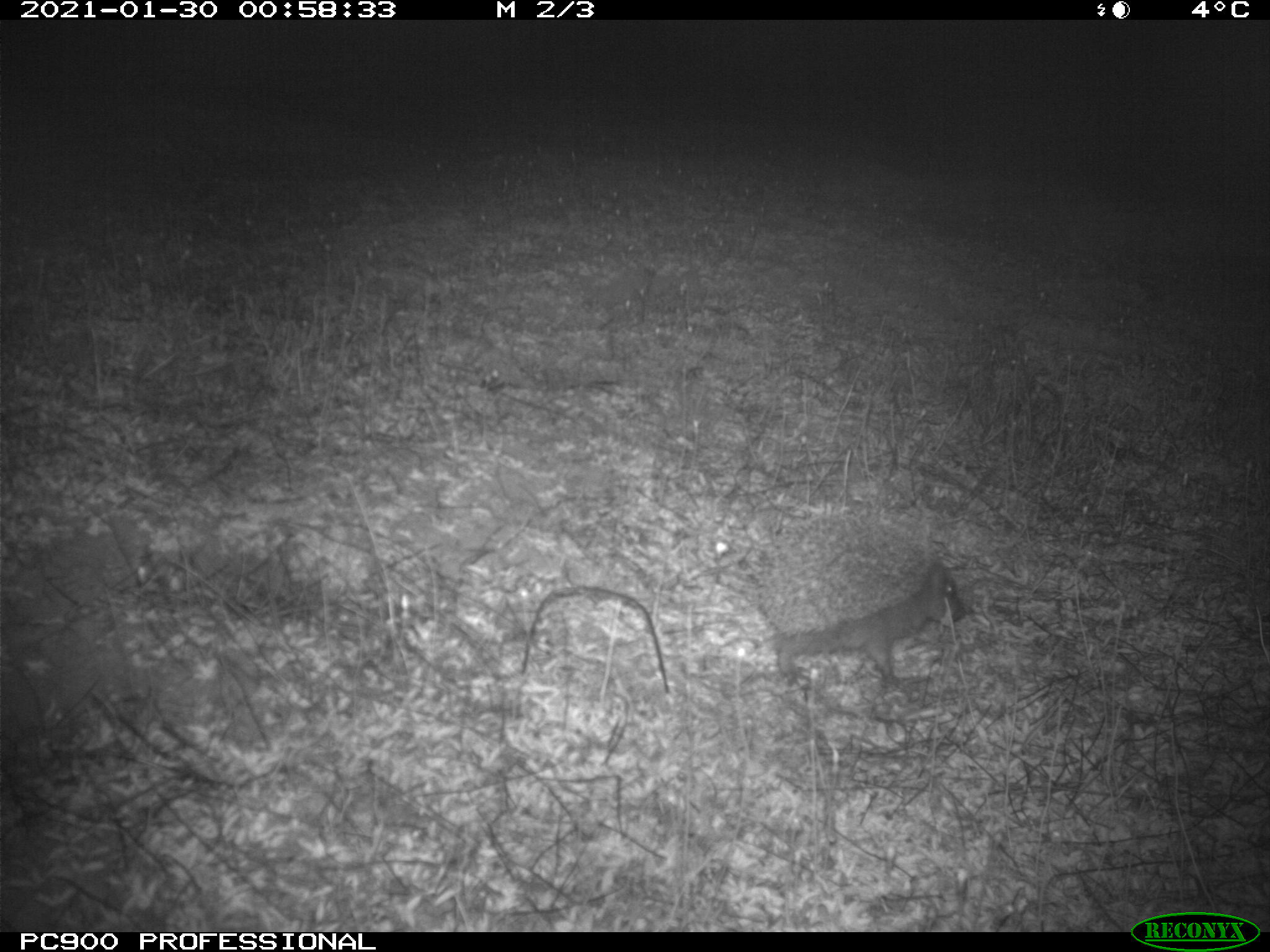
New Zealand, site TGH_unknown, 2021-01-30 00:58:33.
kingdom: Animalia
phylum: Chordata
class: Mammalia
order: Eulipotyphla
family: Erinaceidae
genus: Erinaceus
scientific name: Erinaceus europaeus europaeus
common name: european hedgehog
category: hedgehog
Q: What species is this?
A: Hedgehog (european hedgehog) (Erinaceus europaeus europaeus).